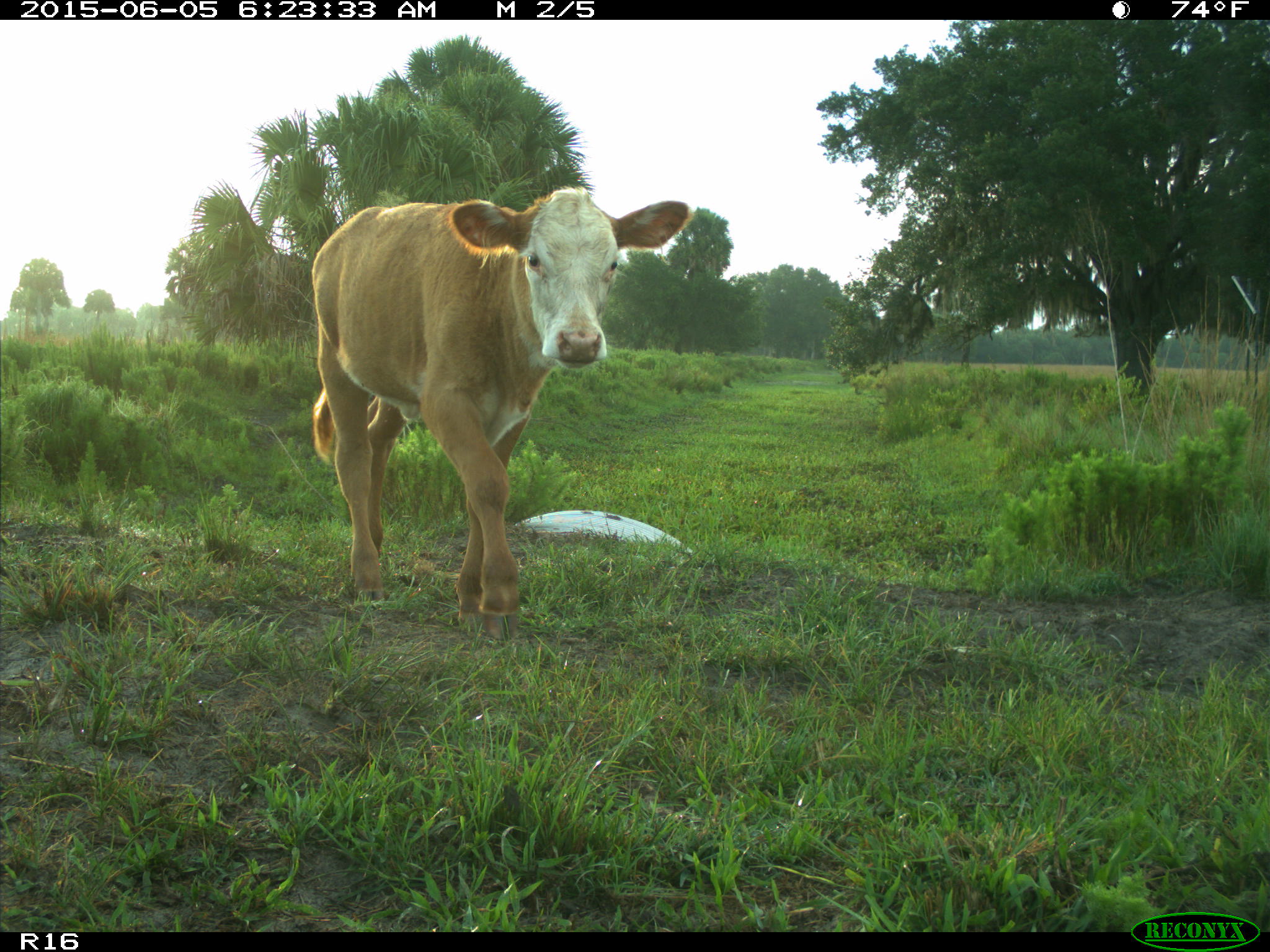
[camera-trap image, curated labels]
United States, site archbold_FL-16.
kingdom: Animalia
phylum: Chordata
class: Mammalia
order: Artiodactyla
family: Bovidae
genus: Bos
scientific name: Bos taurus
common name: domestic cow